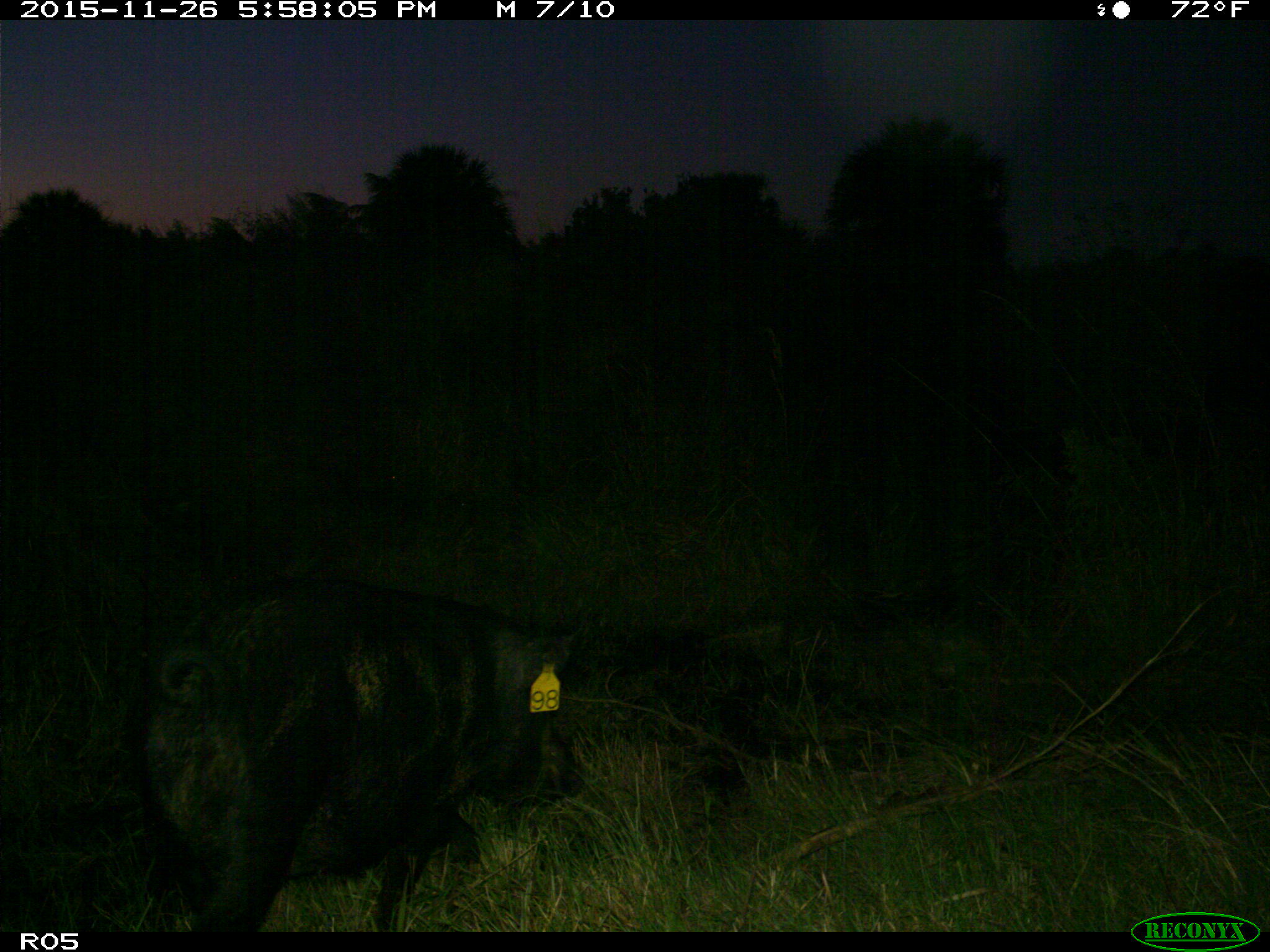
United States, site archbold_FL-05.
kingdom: Animalia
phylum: Chordata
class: Mammalia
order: Artiodactyla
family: Suidae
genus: Sus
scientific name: Sus scrofa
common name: wild boar